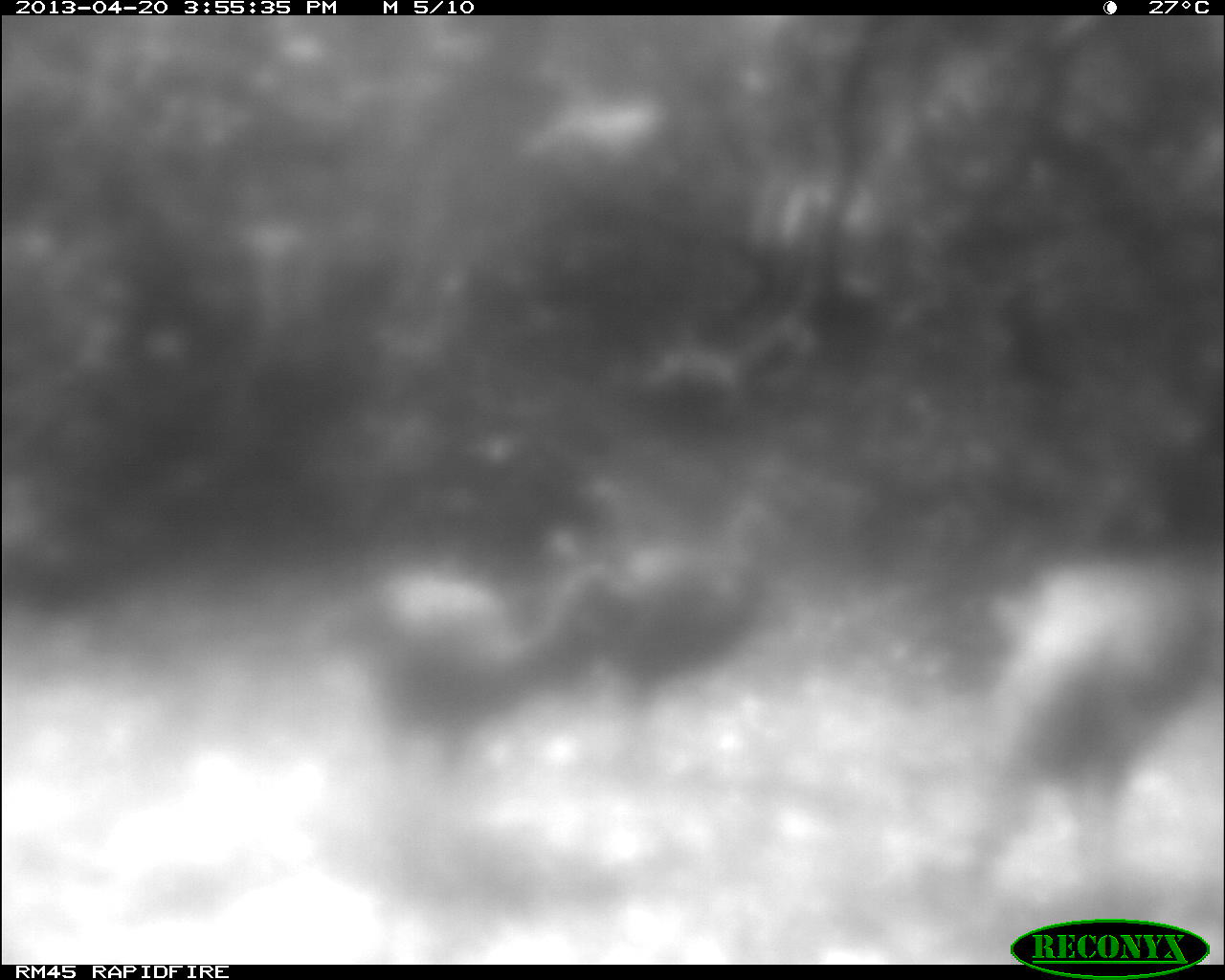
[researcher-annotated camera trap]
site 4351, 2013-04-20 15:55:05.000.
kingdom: Animalia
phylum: Chordata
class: Aves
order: Galliformes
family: Phasianidae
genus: Meleagris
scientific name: Meleagris ocellata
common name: ocellated turkey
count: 3